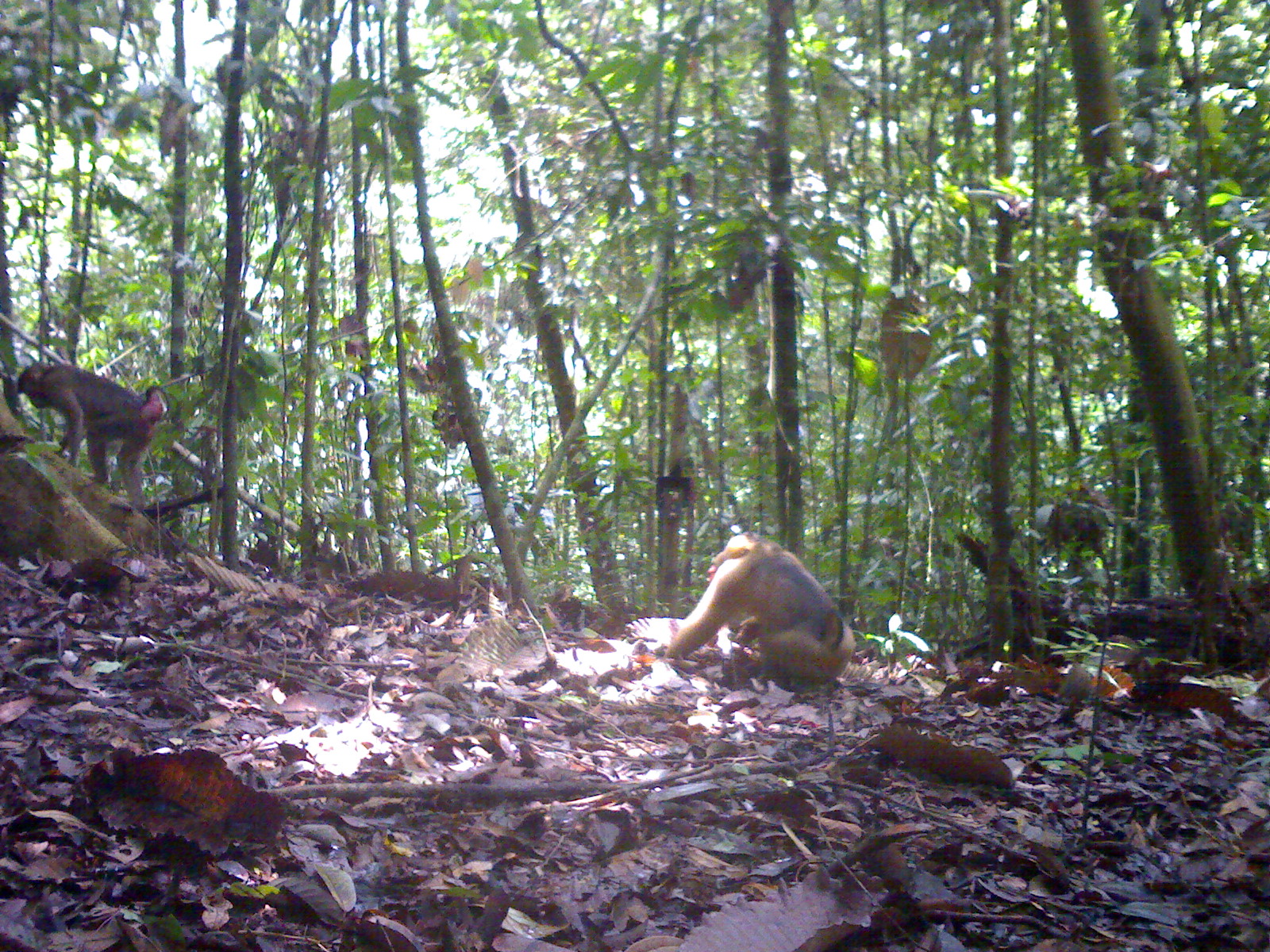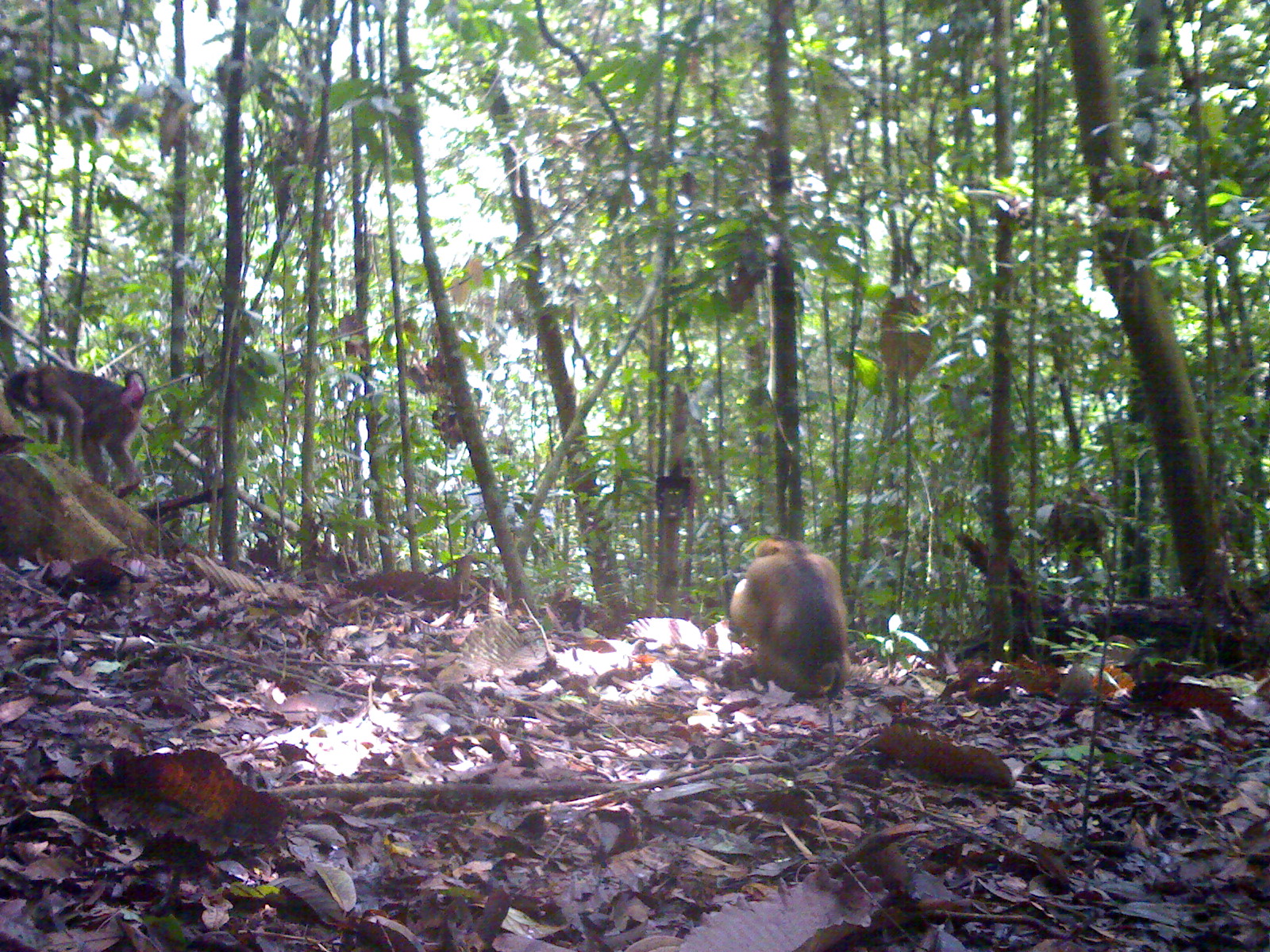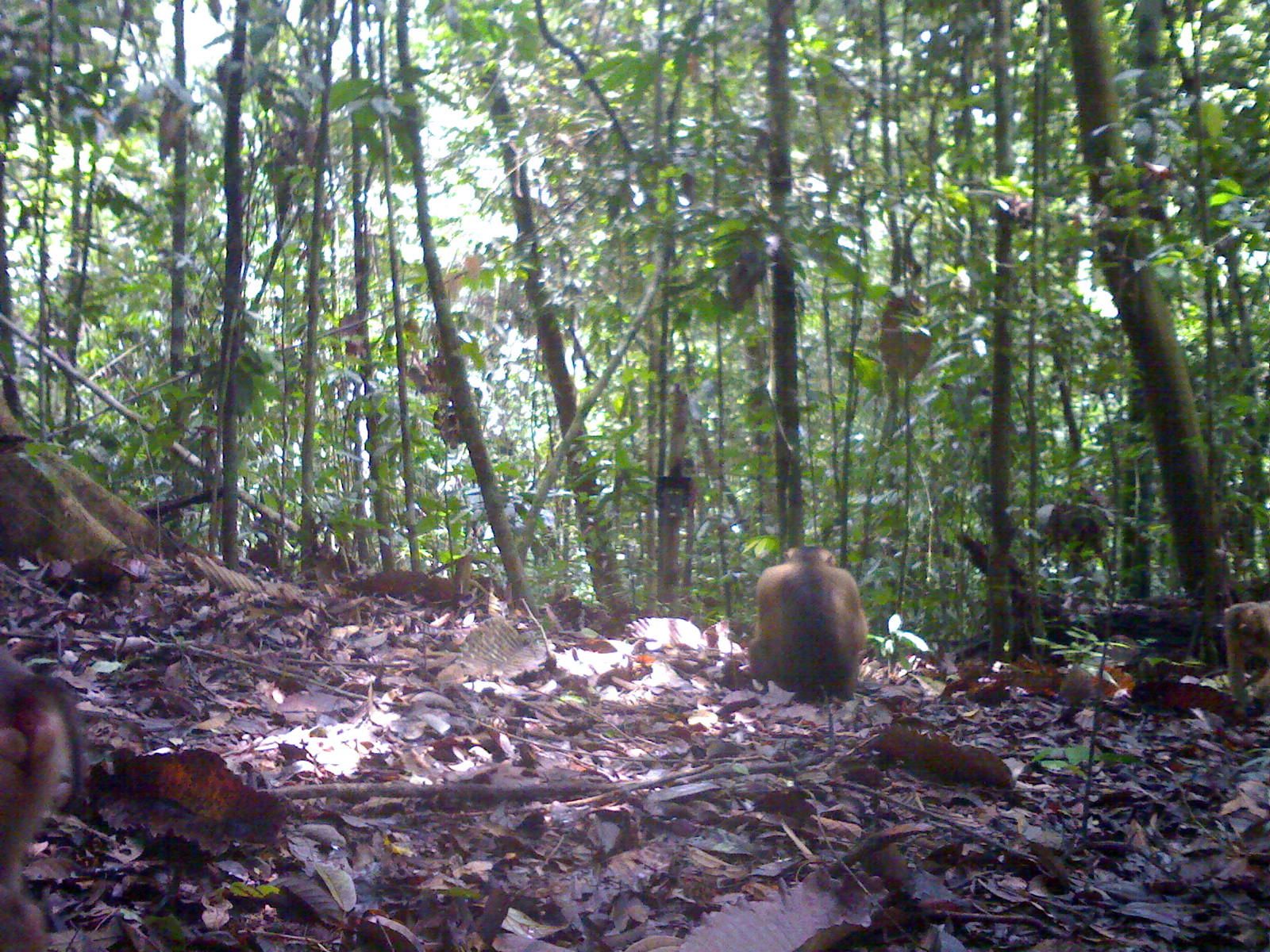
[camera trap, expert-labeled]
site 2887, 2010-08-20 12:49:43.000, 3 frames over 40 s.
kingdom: Animalia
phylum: Chordata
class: Mammalia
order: Primates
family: Cercopithecidae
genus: Macaca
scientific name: Macaca nemestrina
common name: southern pig-tailed macaque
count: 2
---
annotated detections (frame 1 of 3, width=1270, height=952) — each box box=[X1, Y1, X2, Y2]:
macaca nemestrina: box=[664, 530, 855, 691]; box=[16, 361, 169, 517]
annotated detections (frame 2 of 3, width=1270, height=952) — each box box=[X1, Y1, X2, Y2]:
macaca nemestrina: box=[728, 534, 851, 703]; box=[2, 365, 147, 500]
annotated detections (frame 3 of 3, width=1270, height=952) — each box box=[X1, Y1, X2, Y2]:
macaca nemestrina: box=[0, 645, 83, 952]; box=[747, 545, 868, 704]; box=[1222, 600, 1270, 716]